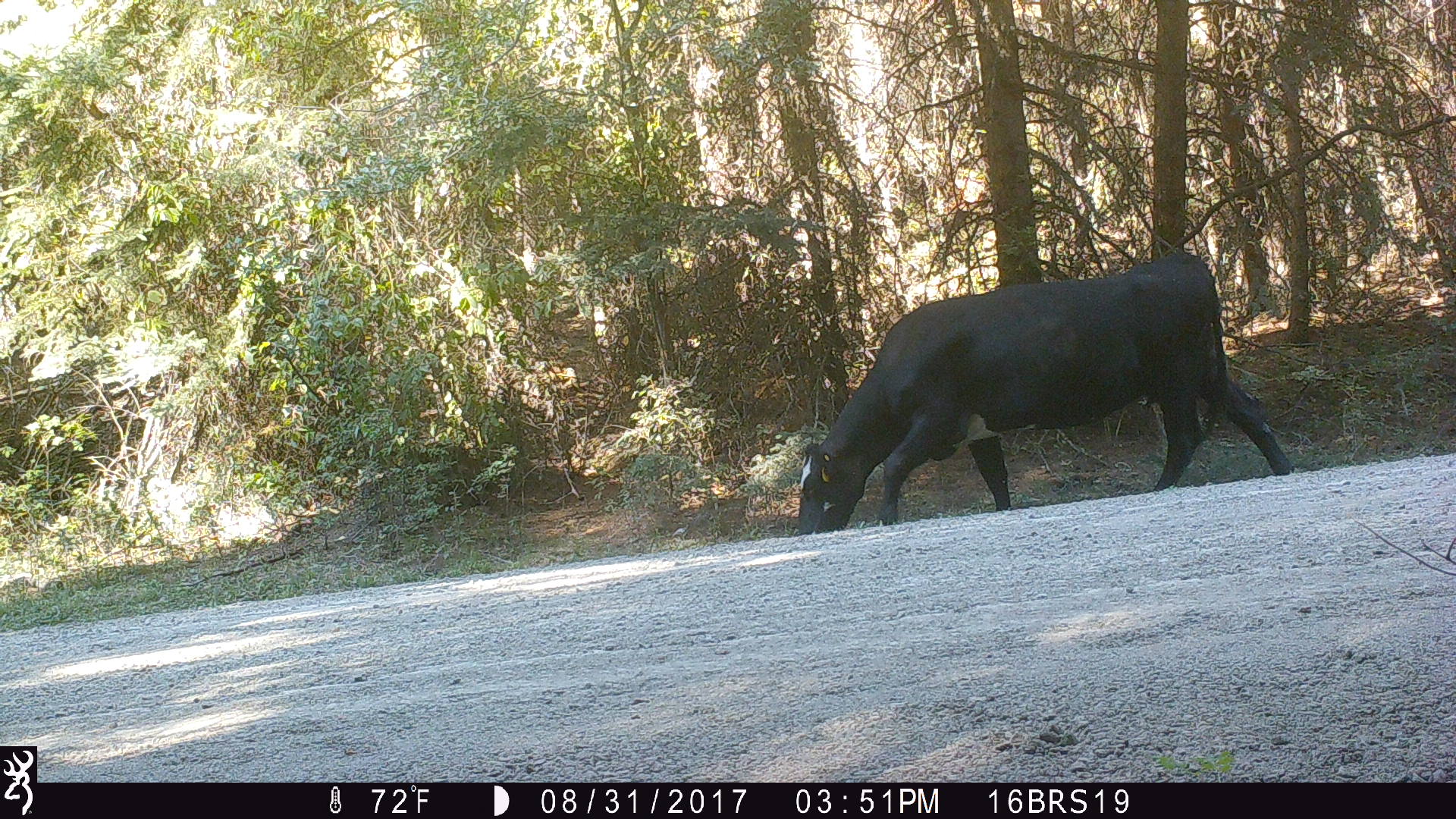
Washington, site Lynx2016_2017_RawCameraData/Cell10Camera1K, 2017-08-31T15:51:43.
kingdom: Animalia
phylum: Chordata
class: Mammalia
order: Artiodactyla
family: Bovidae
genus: Bos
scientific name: Bos taurus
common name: domestic cattle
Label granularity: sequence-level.